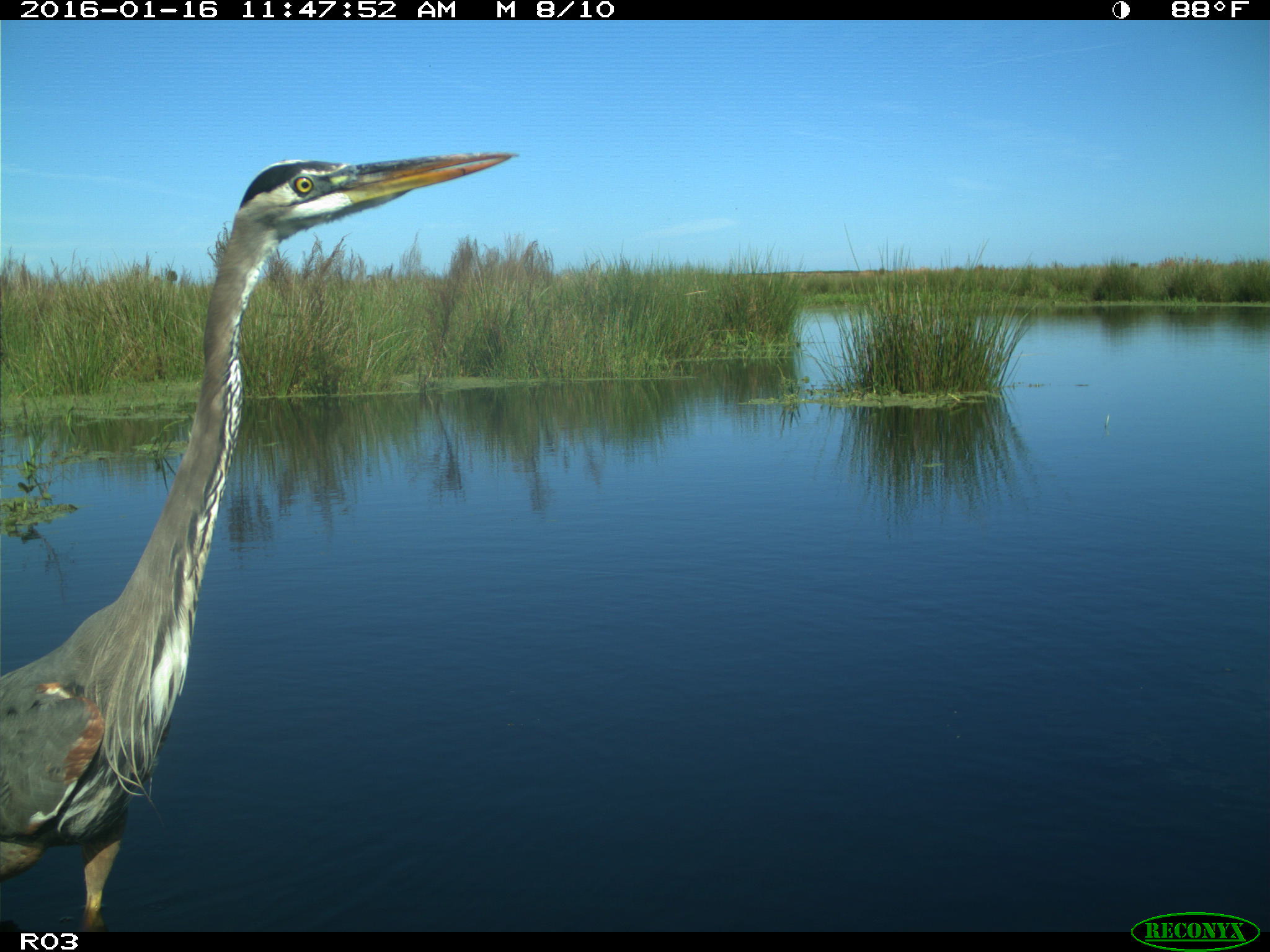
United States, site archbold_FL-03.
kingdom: Animalia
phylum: Chordata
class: Aves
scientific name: Aves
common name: birds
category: unidentified bird